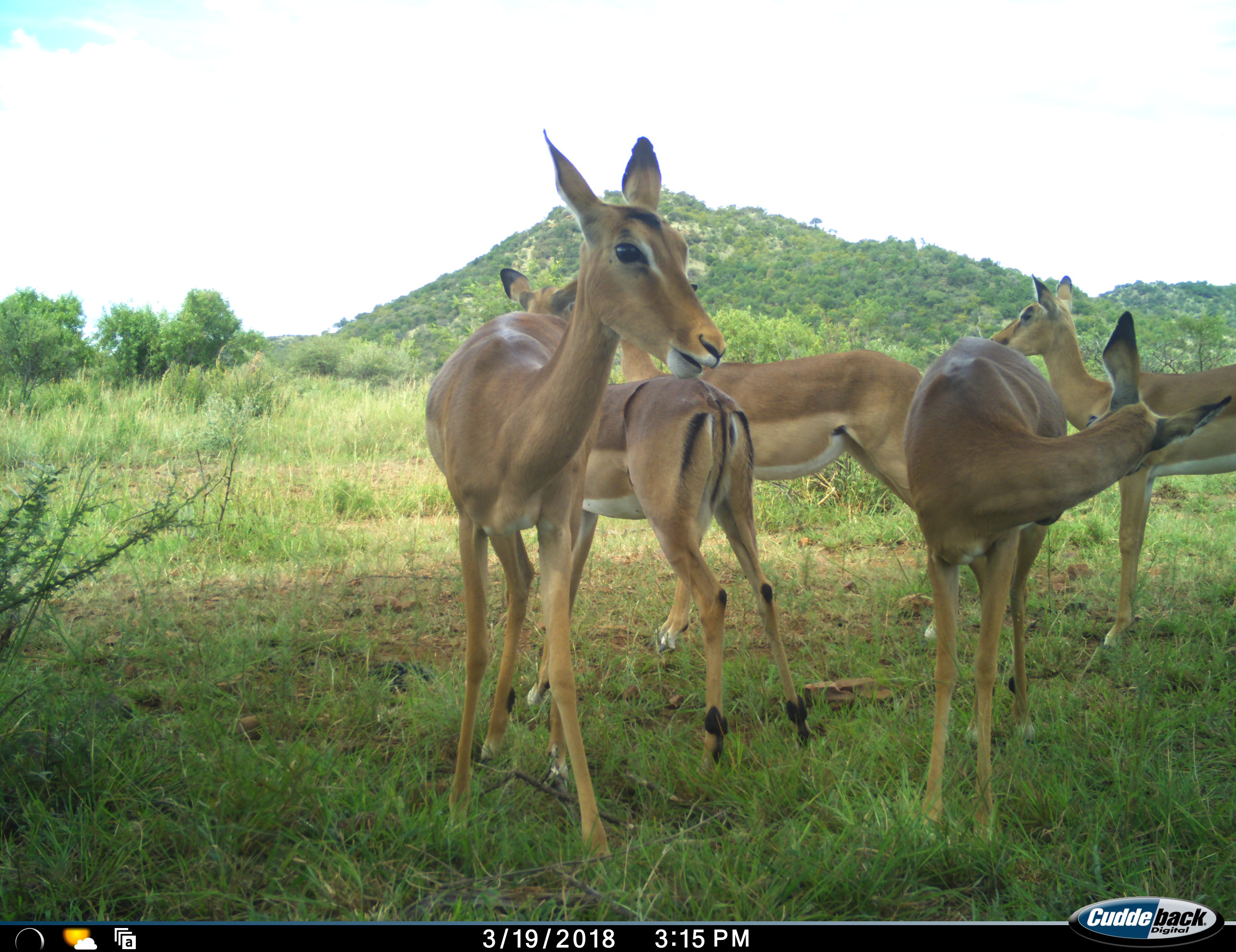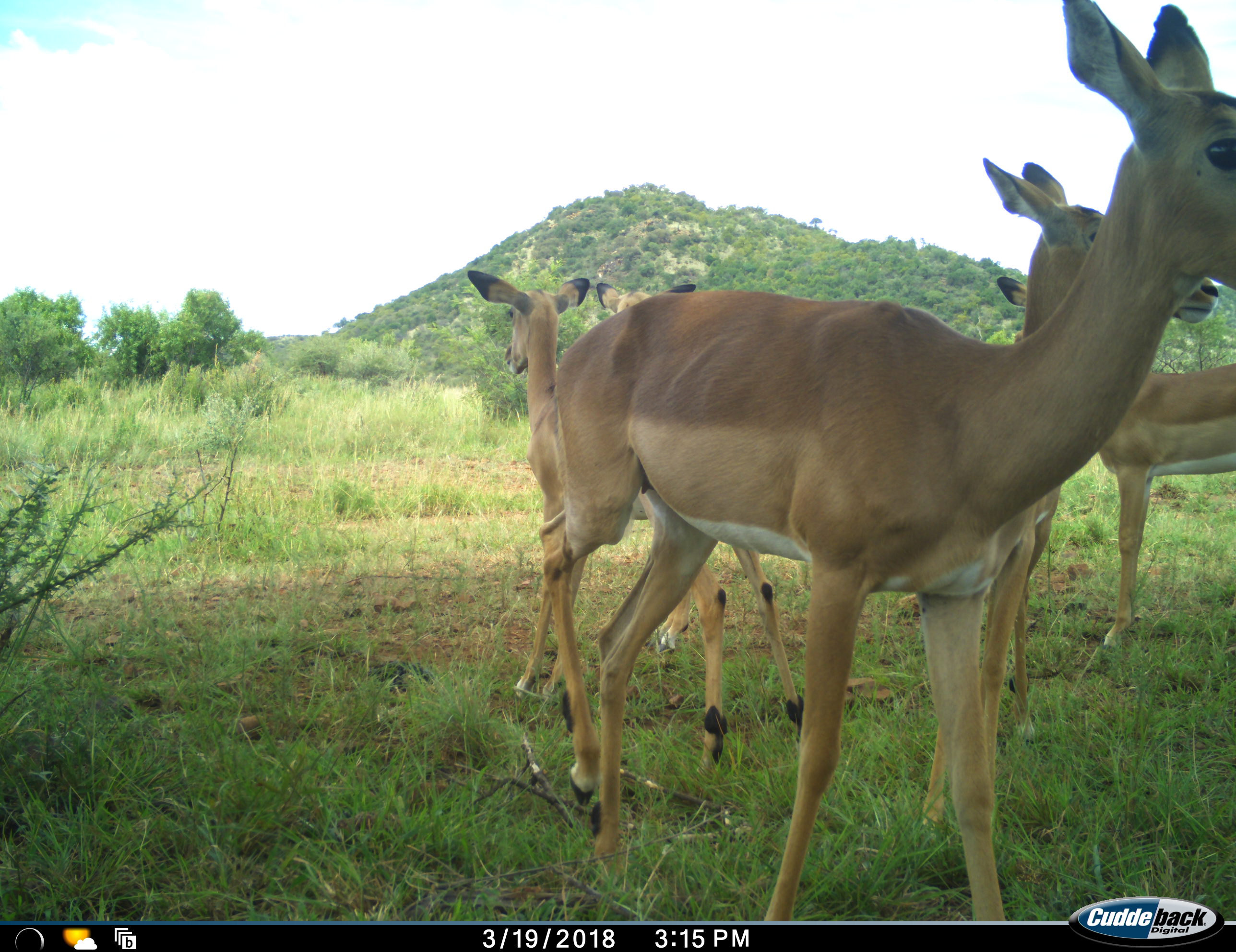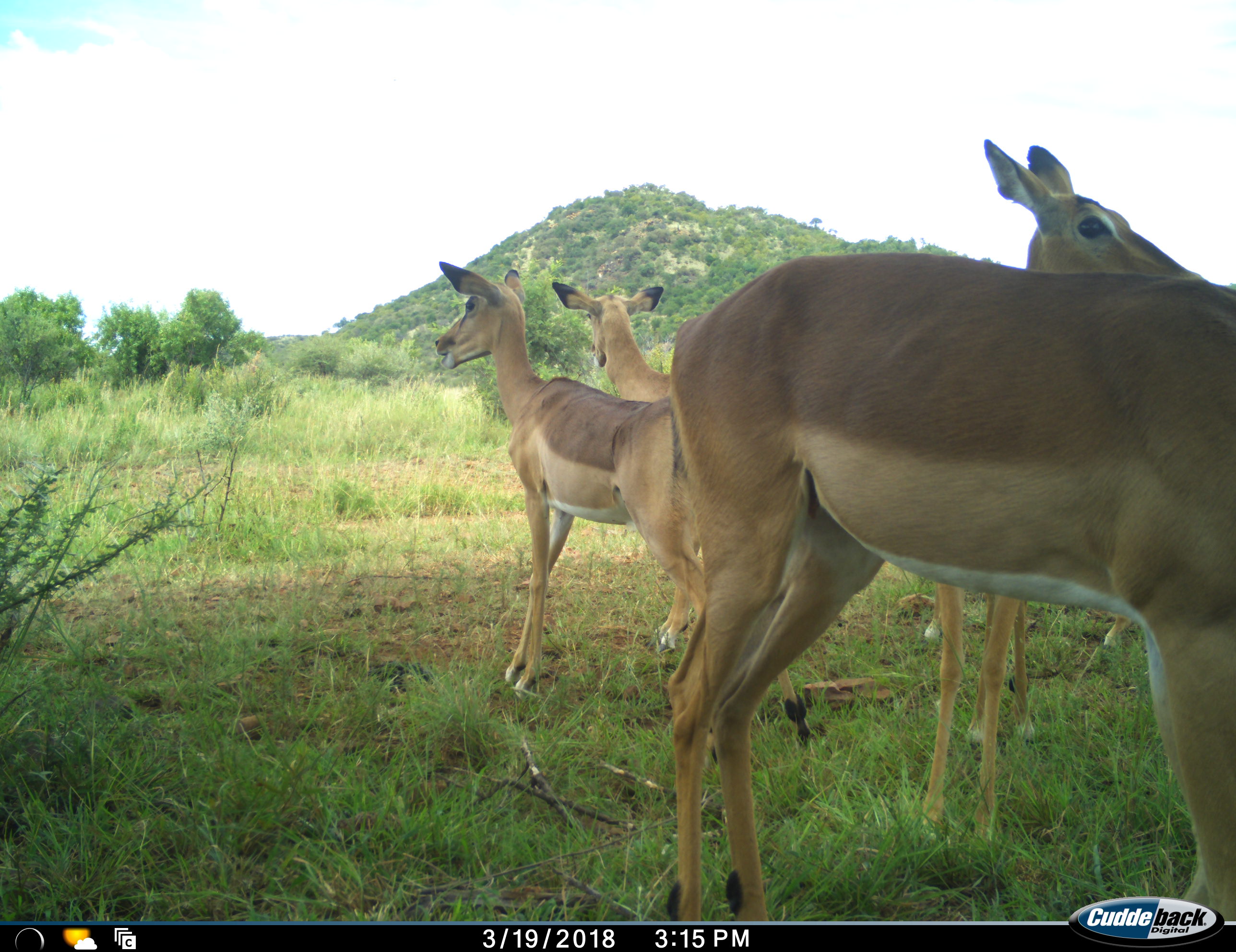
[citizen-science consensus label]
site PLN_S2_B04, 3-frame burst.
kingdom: Animalia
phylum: Chordata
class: Mammalia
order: Artiodactyla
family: Bovidae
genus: Aepyceros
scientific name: Aepyceros melampus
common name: impala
Impala (Aepyceros melampus), count 5. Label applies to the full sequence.